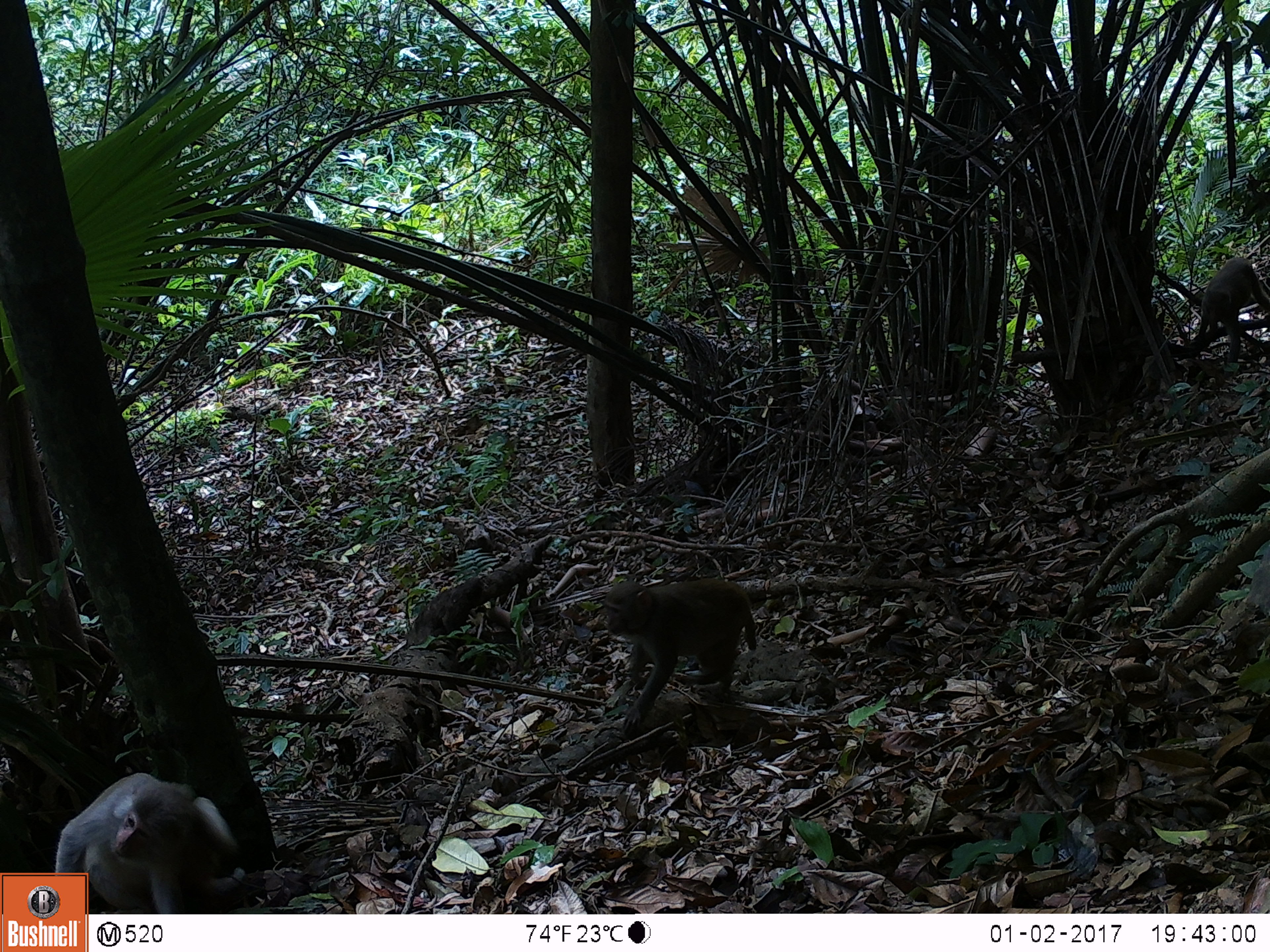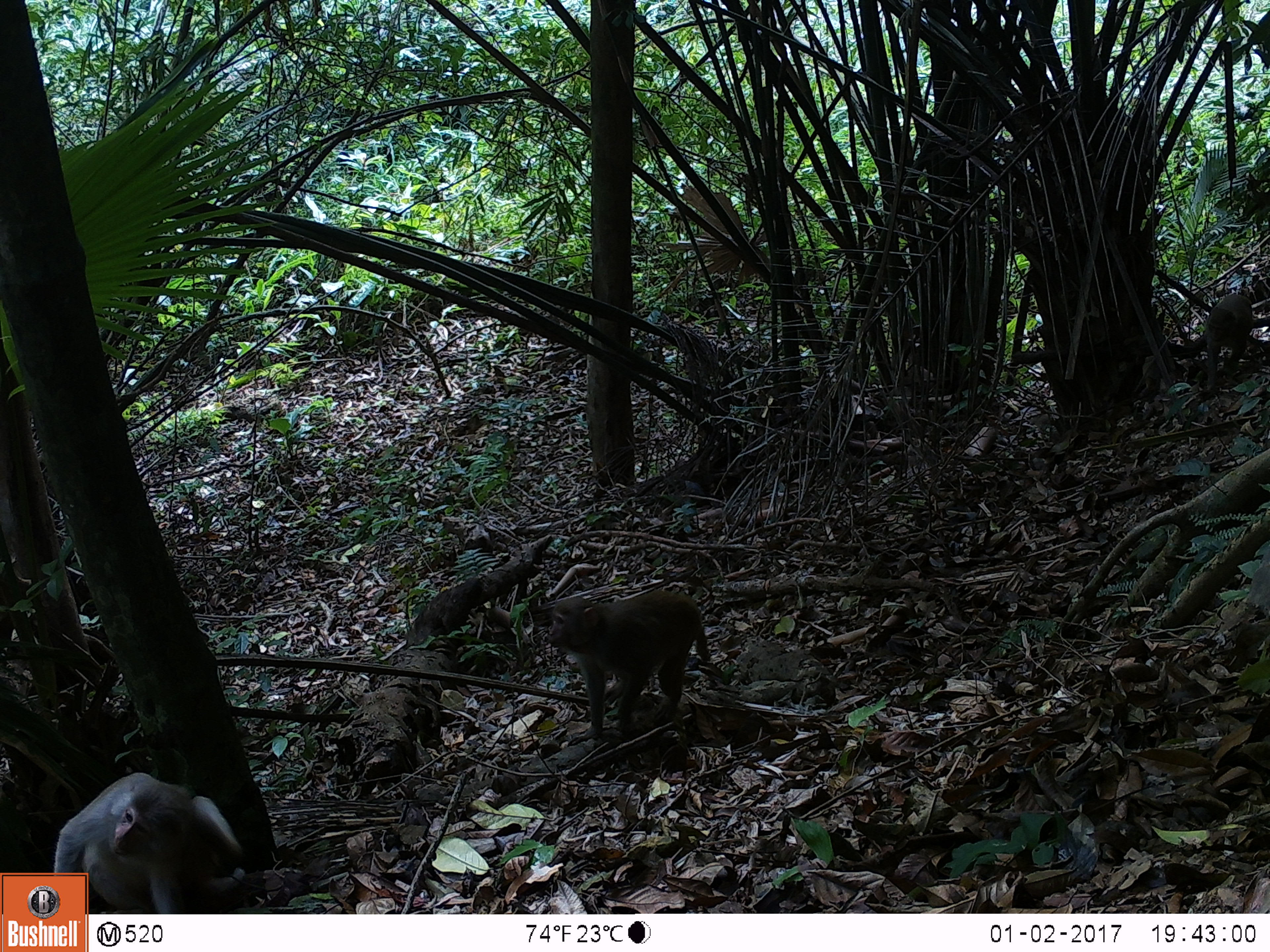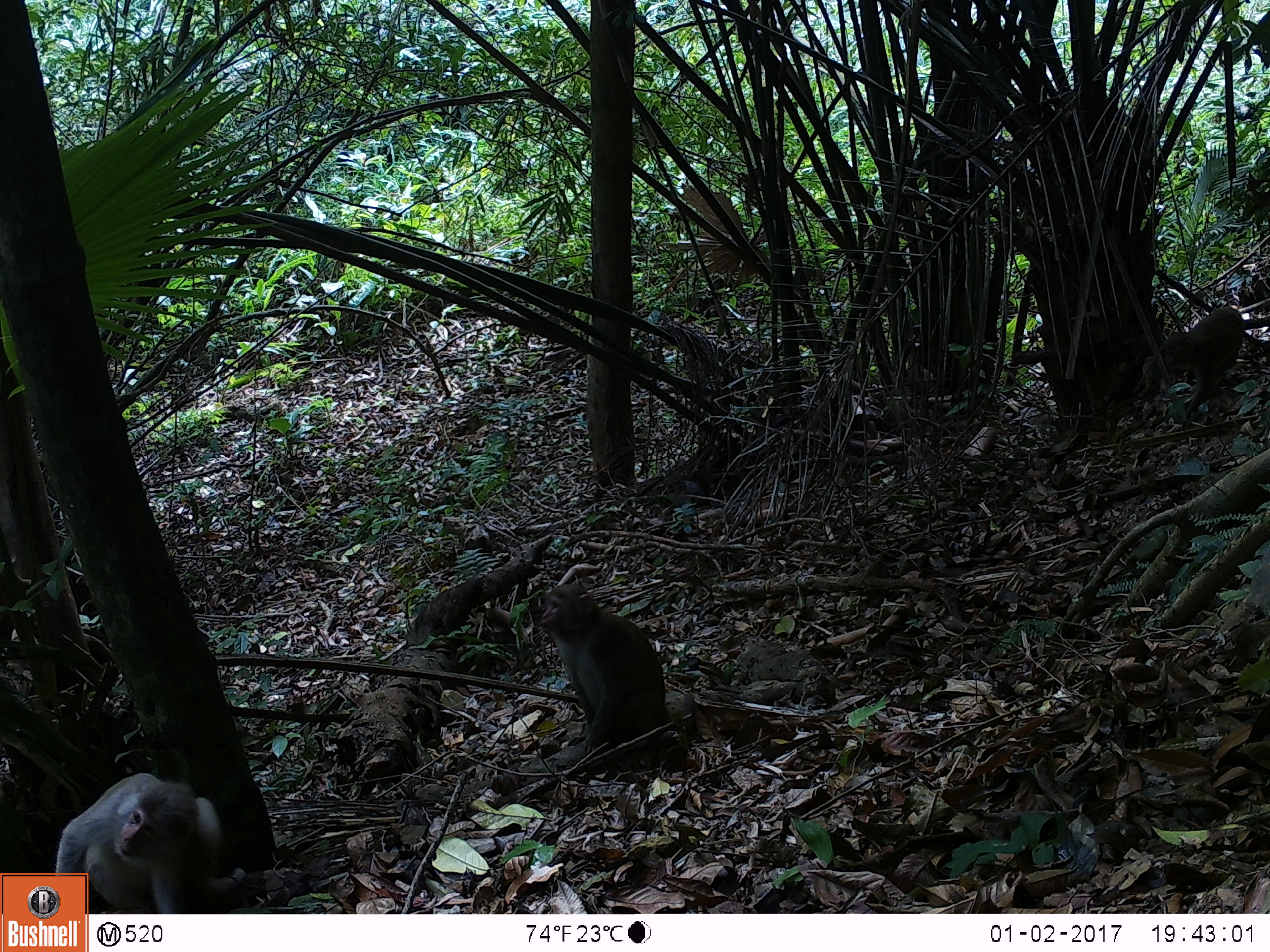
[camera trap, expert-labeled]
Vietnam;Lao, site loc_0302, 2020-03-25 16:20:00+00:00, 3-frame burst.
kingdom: Animalia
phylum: Chordata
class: Mammalia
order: Primates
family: Cercopithecidae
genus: Macaca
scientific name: Macaca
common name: macaques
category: assam or rhesus macaque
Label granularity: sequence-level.